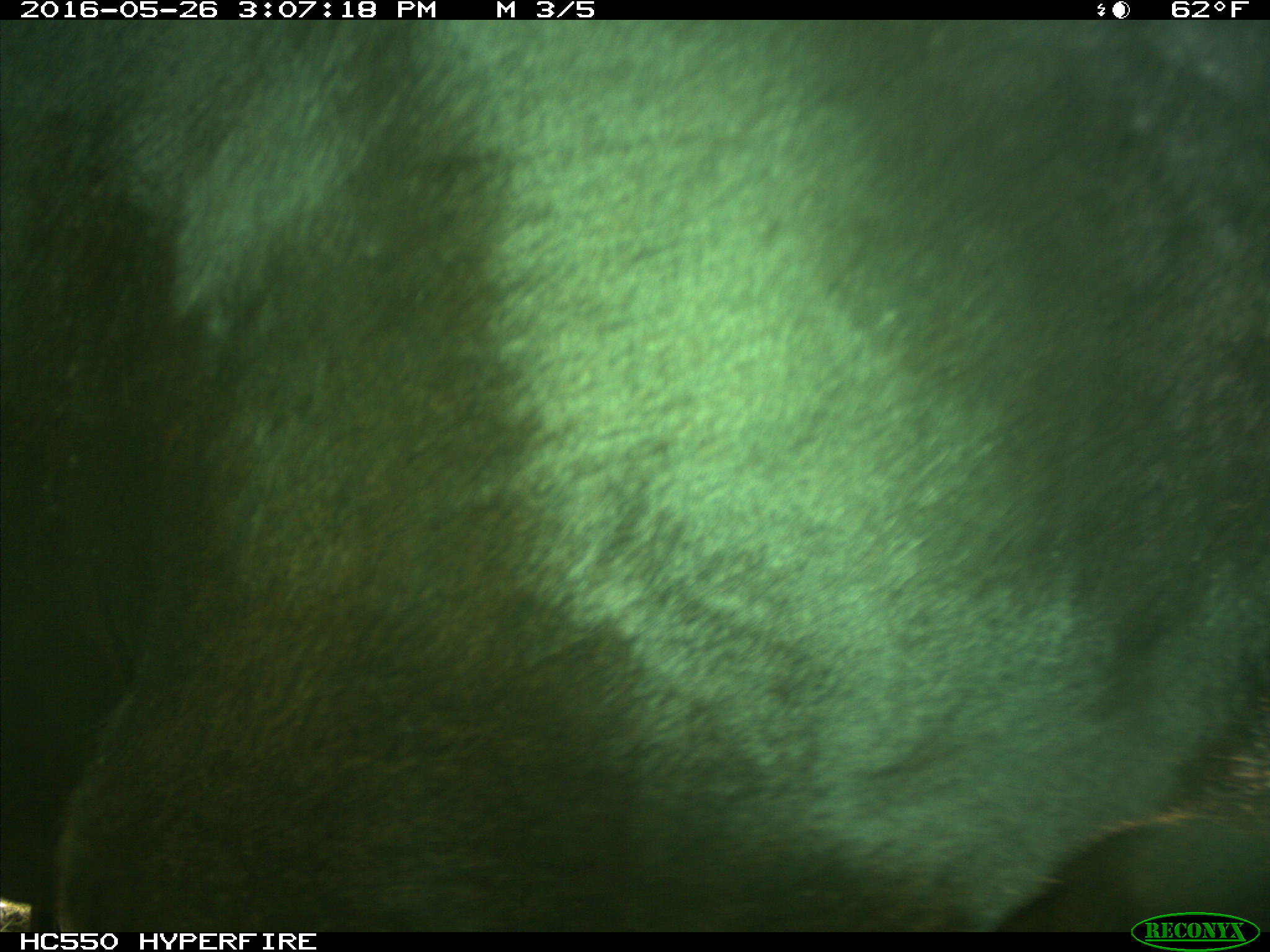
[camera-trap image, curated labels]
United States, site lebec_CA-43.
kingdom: Animalia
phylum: Chordata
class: Mammalia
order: Artiodactyla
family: Bovidae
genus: Bos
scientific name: Bos taurus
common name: domestic cow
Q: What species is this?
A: Bos taurus (domestic cow).